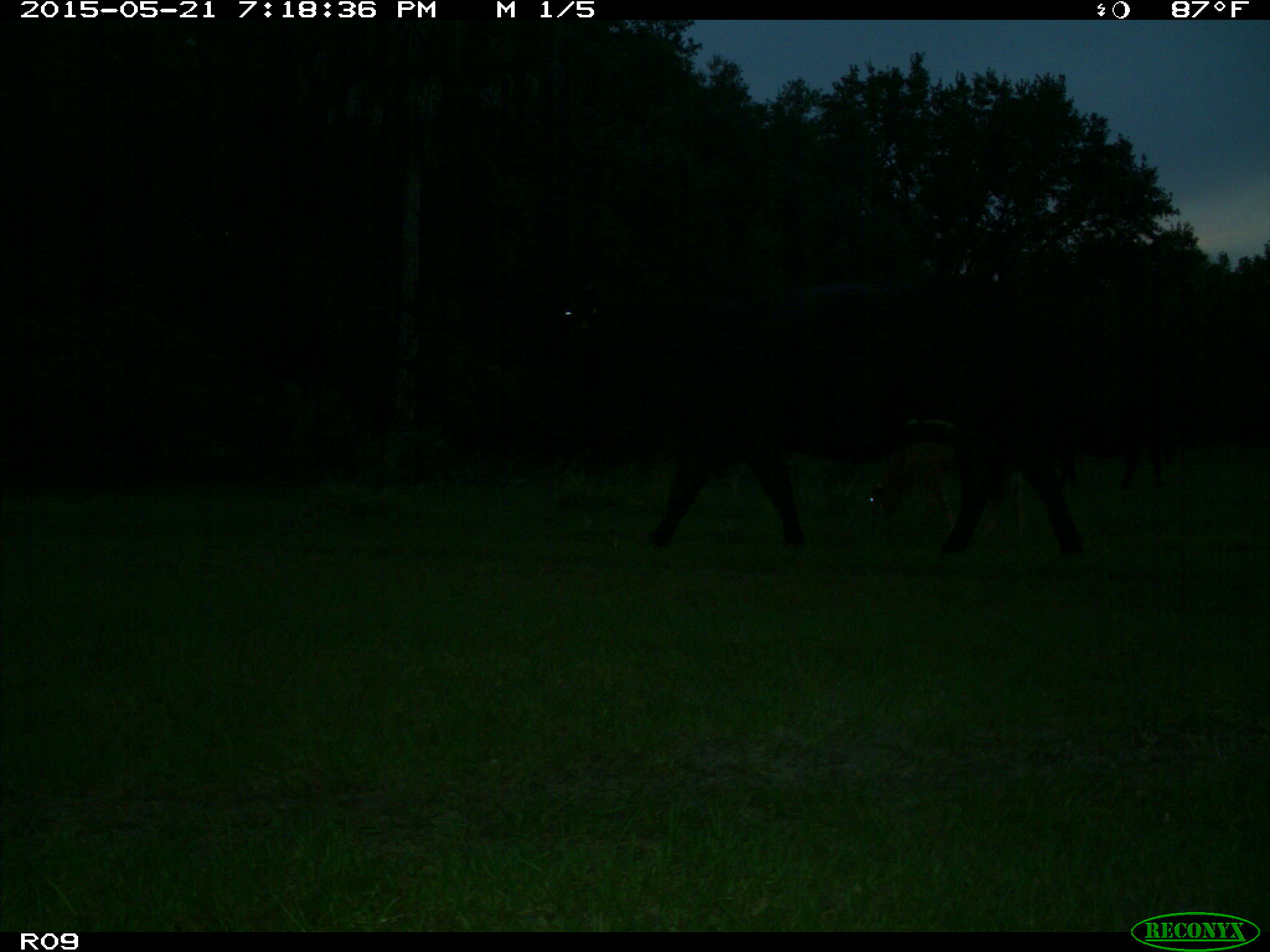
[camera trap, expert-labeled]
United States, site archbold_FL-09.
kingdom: Animalia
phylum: Chordata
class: Mammalia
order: Artiodactyla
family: Bovidae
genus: Bos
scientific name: Bos taurus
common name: domestic cow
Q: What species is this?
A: Bos taurus (domestic cow).